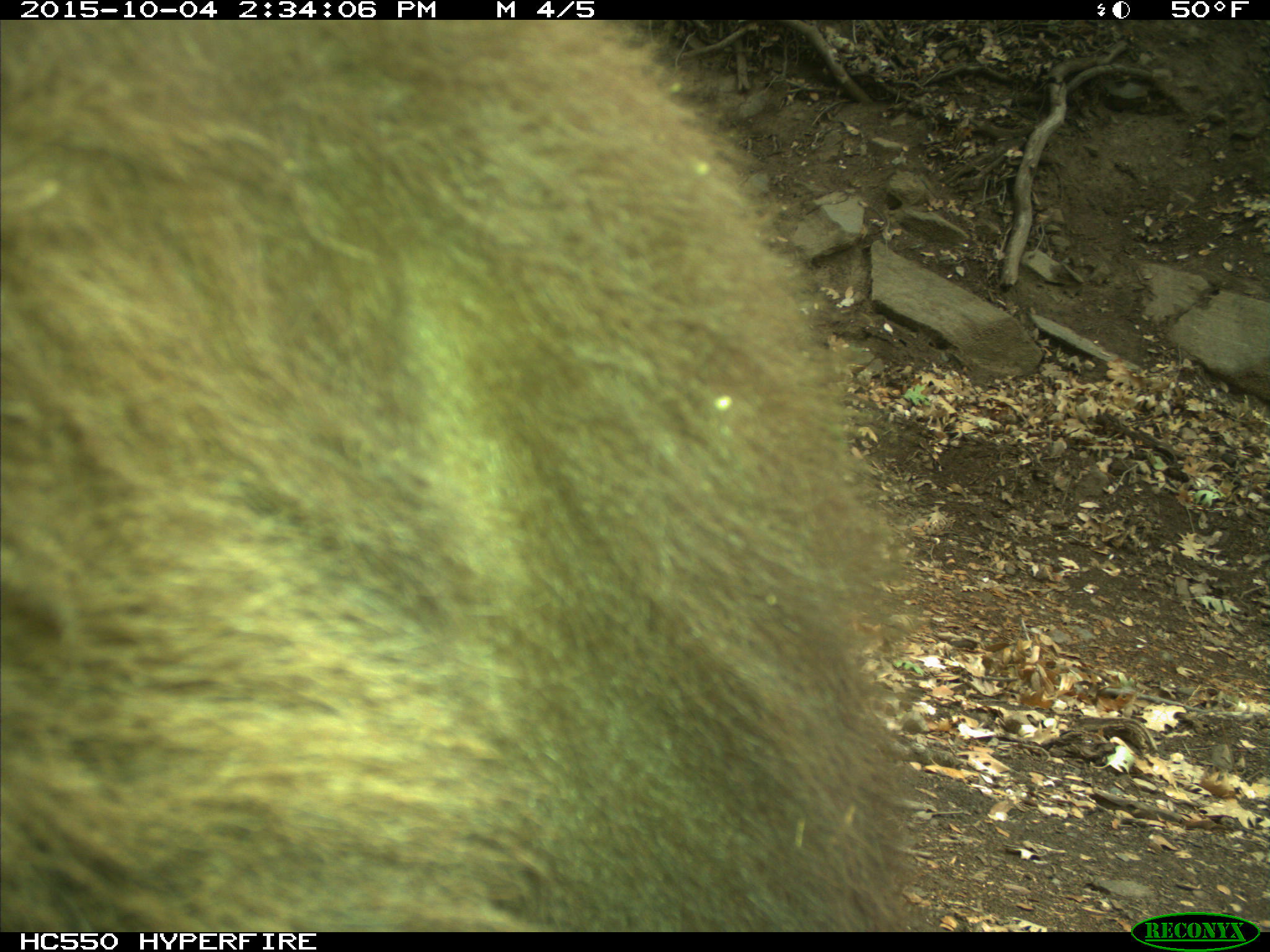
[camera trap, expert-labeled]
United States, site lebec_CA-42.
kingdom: Animalia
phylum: Chordata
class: Mammalia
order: Carnivora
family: Ursidae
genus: Ursus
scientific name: Ursus americanus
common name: american black bear